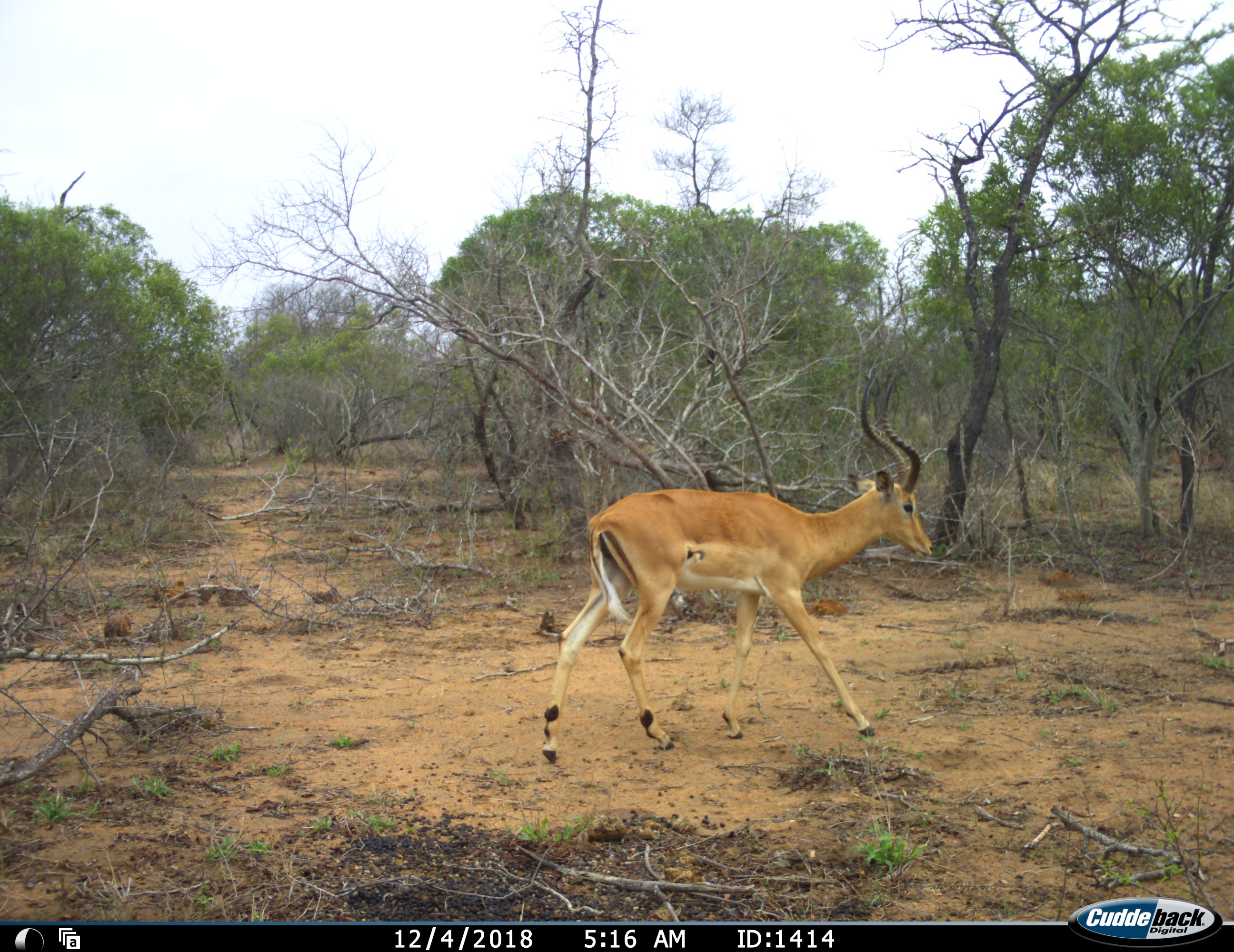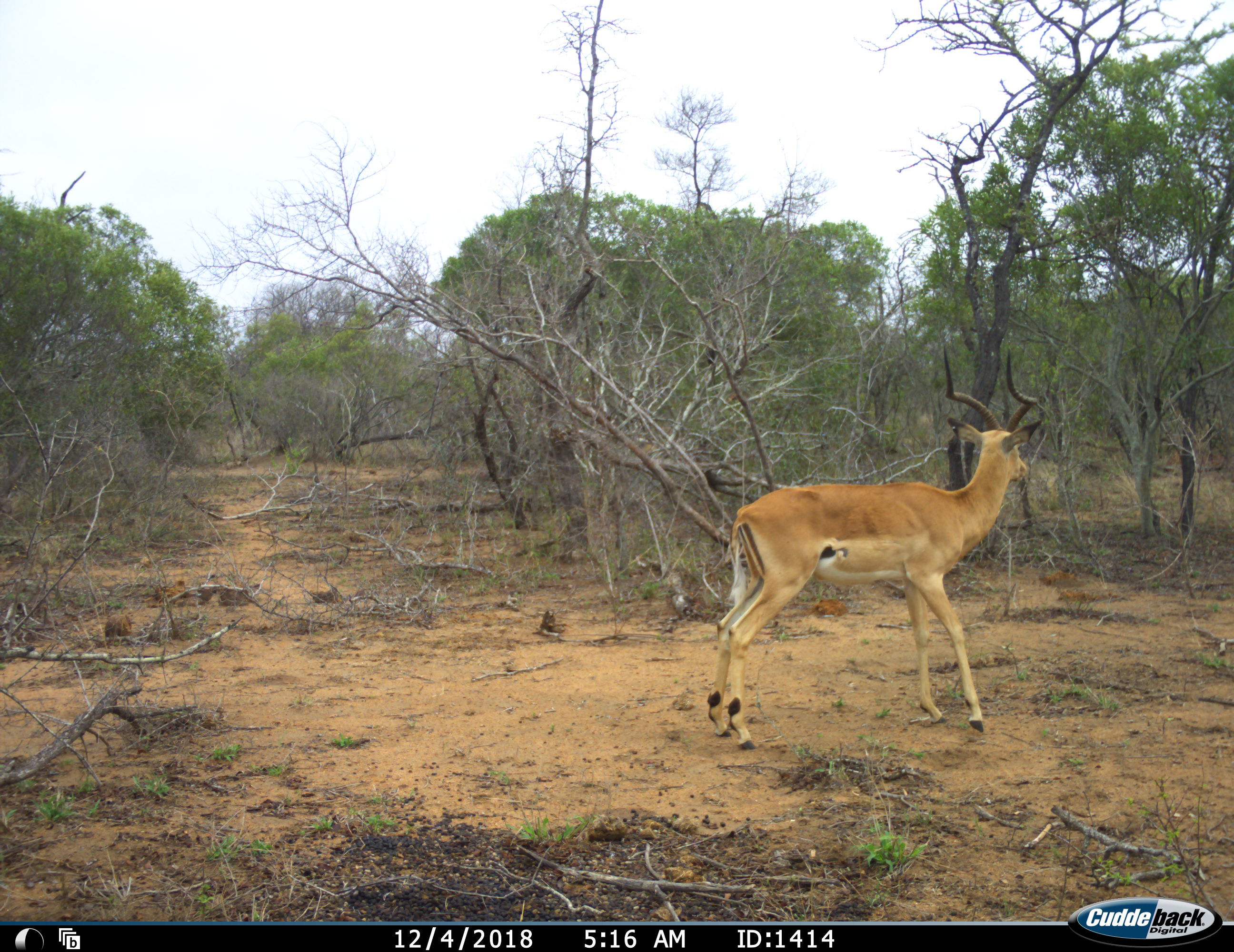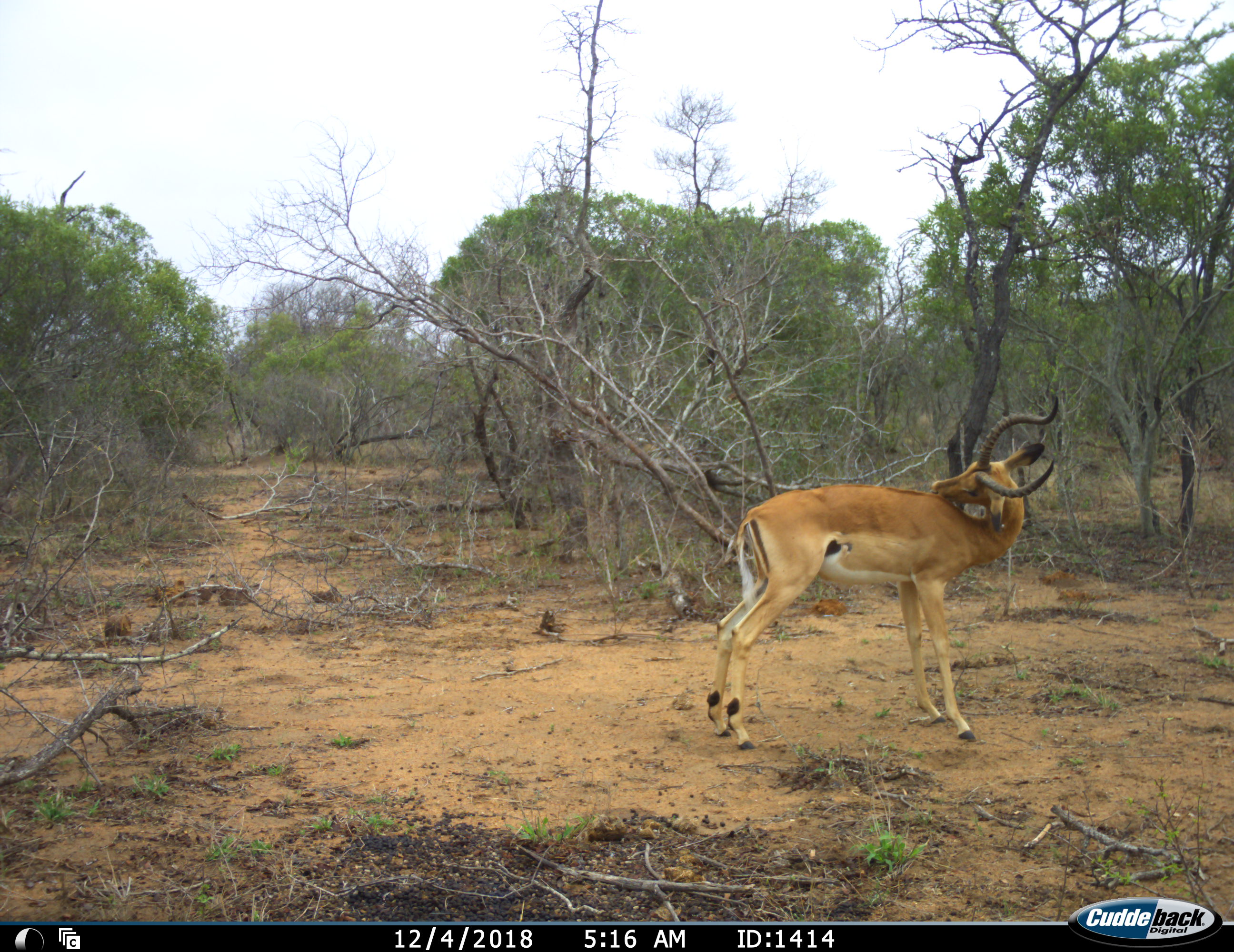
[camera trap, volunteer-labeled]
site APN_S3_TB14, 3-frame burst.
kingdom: Animalia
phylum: Chordata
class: Mammalia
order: Artiodactyla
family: Bovidae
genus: Aepyceros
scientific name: Aepyceros melampus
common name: impala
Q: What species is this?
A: Impala (Aepyceros melampus).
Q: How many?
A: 1.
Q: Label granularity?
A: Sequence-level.